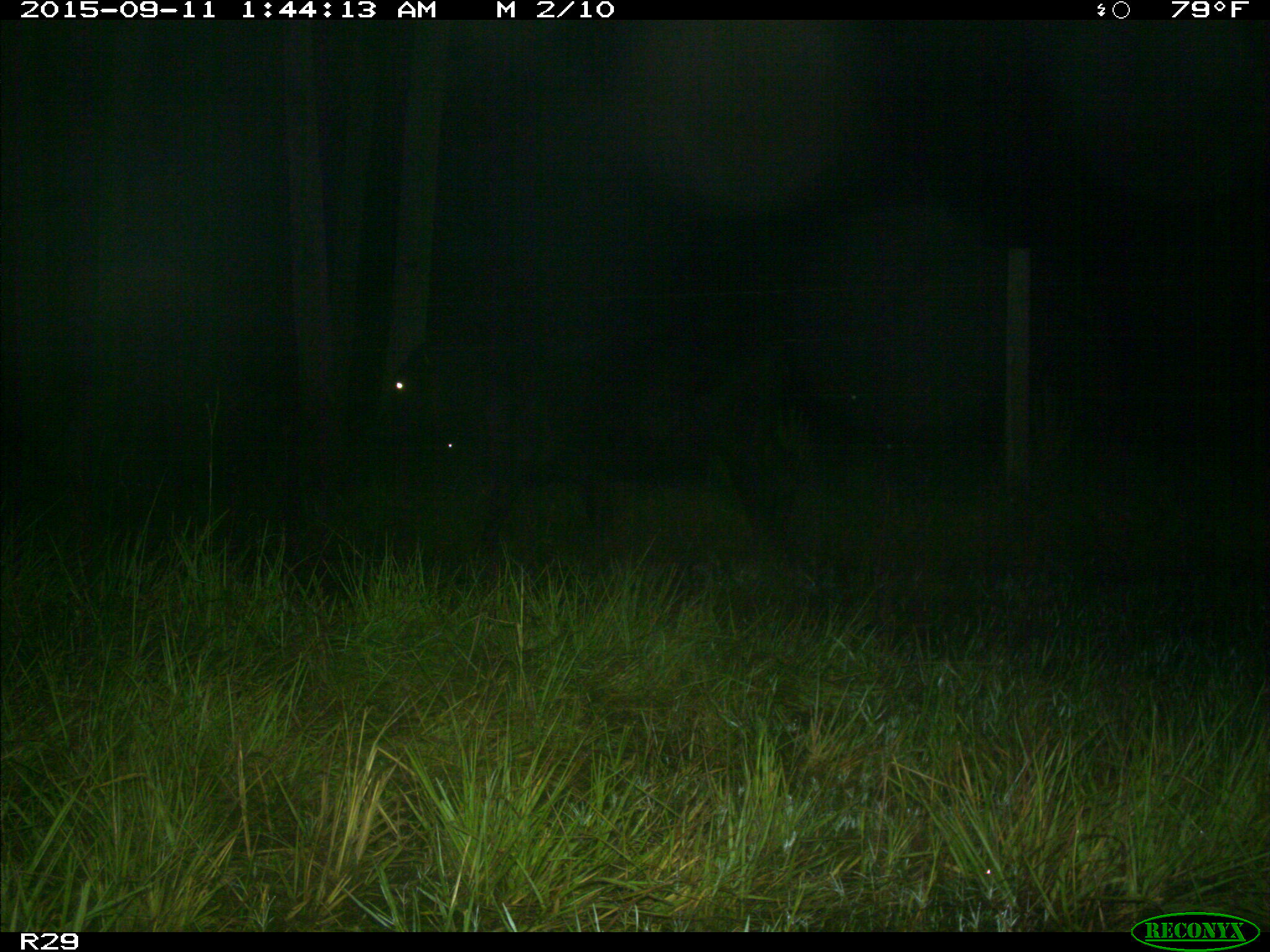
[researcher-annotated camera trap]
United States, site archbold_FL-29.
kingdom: Animalia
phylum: Chordata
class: Mammalia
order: Artiodactyla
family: Bovidae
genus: Bos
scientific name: Bos taurus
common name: domestic cow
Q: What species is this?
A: Bos taurus (domestic cow).